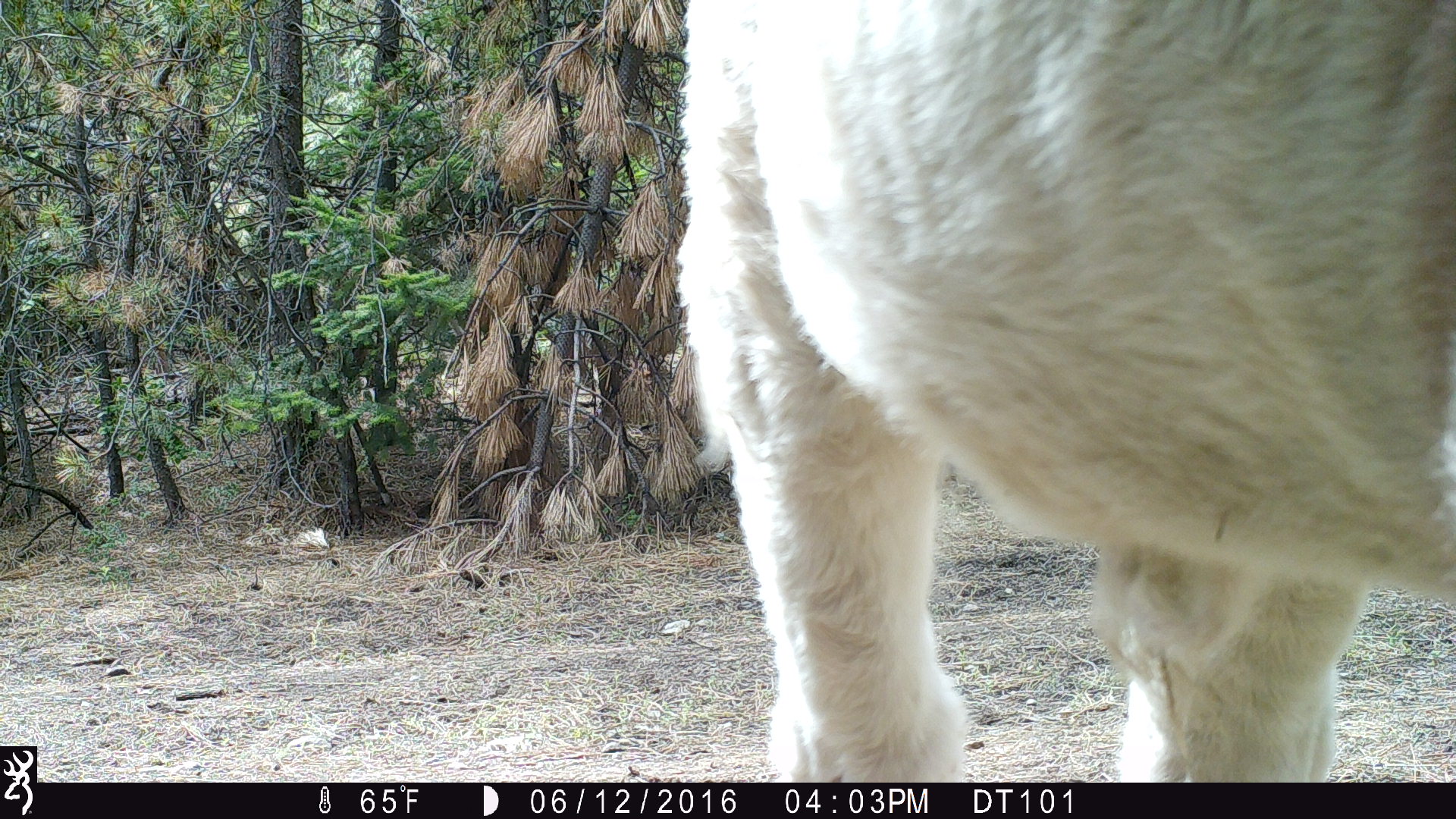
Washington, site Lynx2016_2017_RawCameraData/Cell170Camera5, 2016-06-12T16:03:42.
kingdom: Animalia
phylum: Chordata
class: Mammalia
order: Artiodactyla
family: Bovidae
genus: Bos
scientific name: Bos taurus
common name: domestic cattle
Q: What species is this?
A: Domestic cattle (Bos taurus).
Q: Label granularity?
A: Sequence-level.